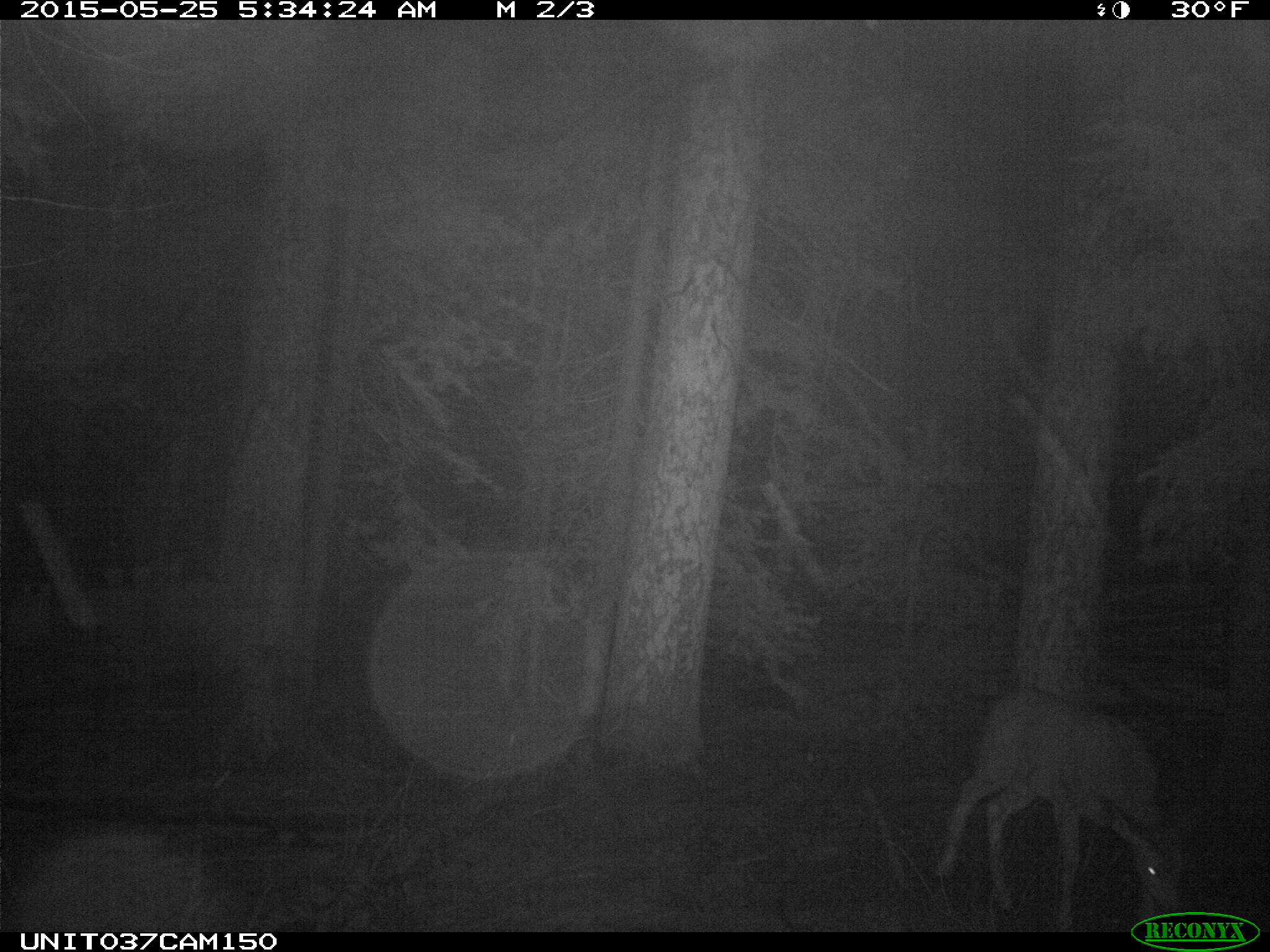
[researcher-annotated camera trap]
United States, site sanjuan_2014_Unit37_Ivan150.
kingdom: Animalia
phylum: Chordata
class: Mammalia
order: Artiodactyla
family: Cervidae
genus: Odocoileus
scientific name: Odocoileus hemionus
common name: mule deer